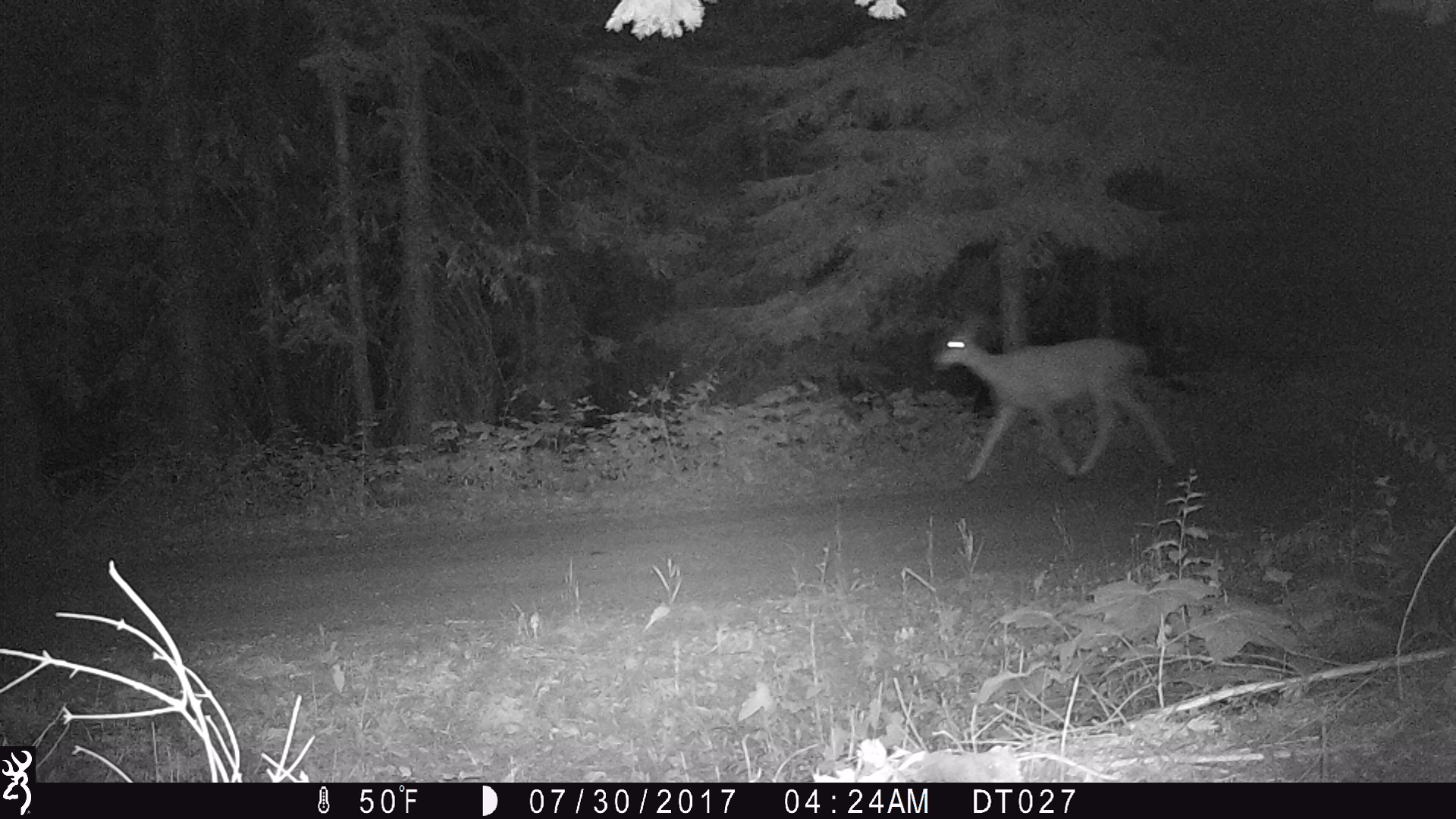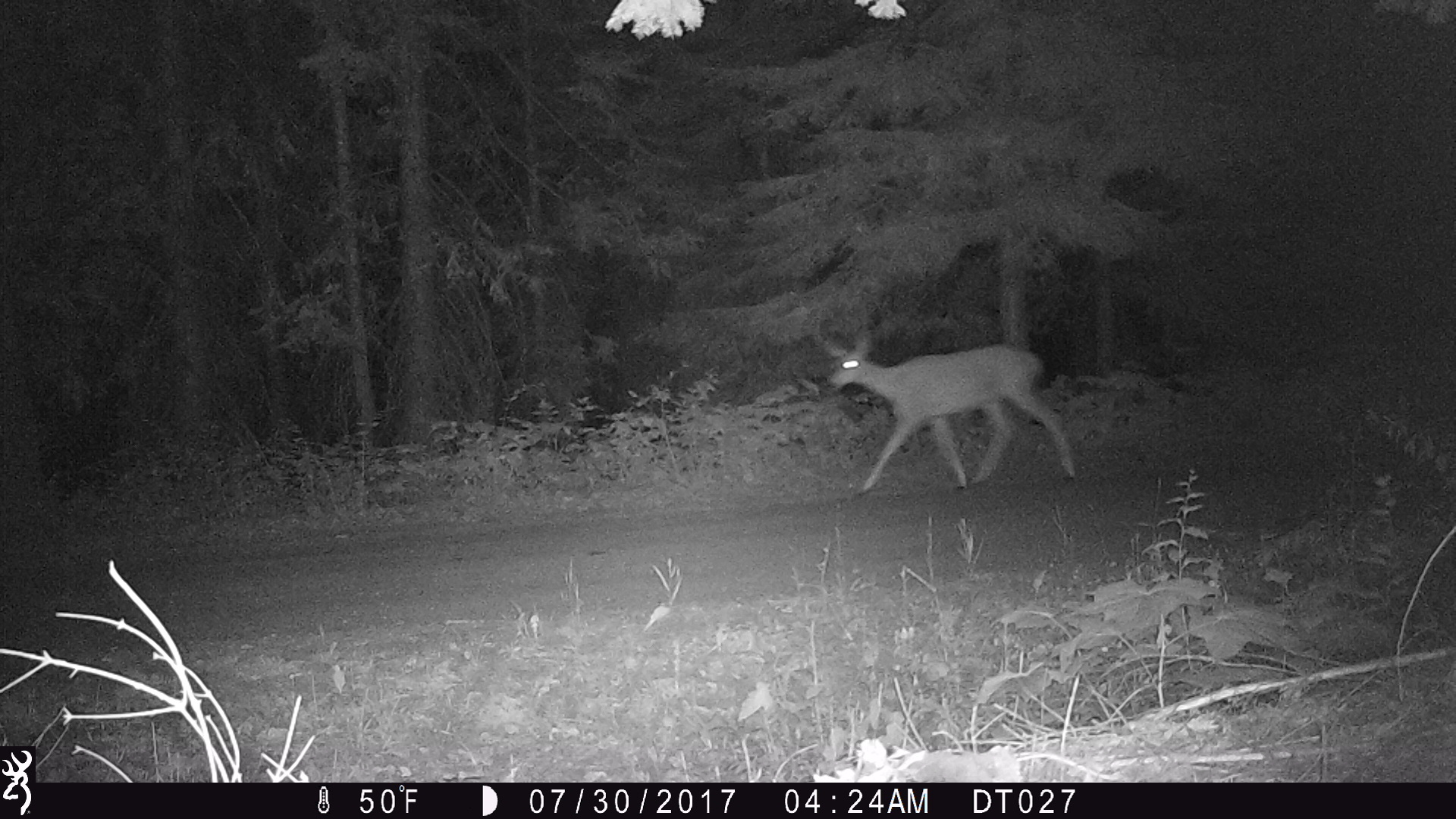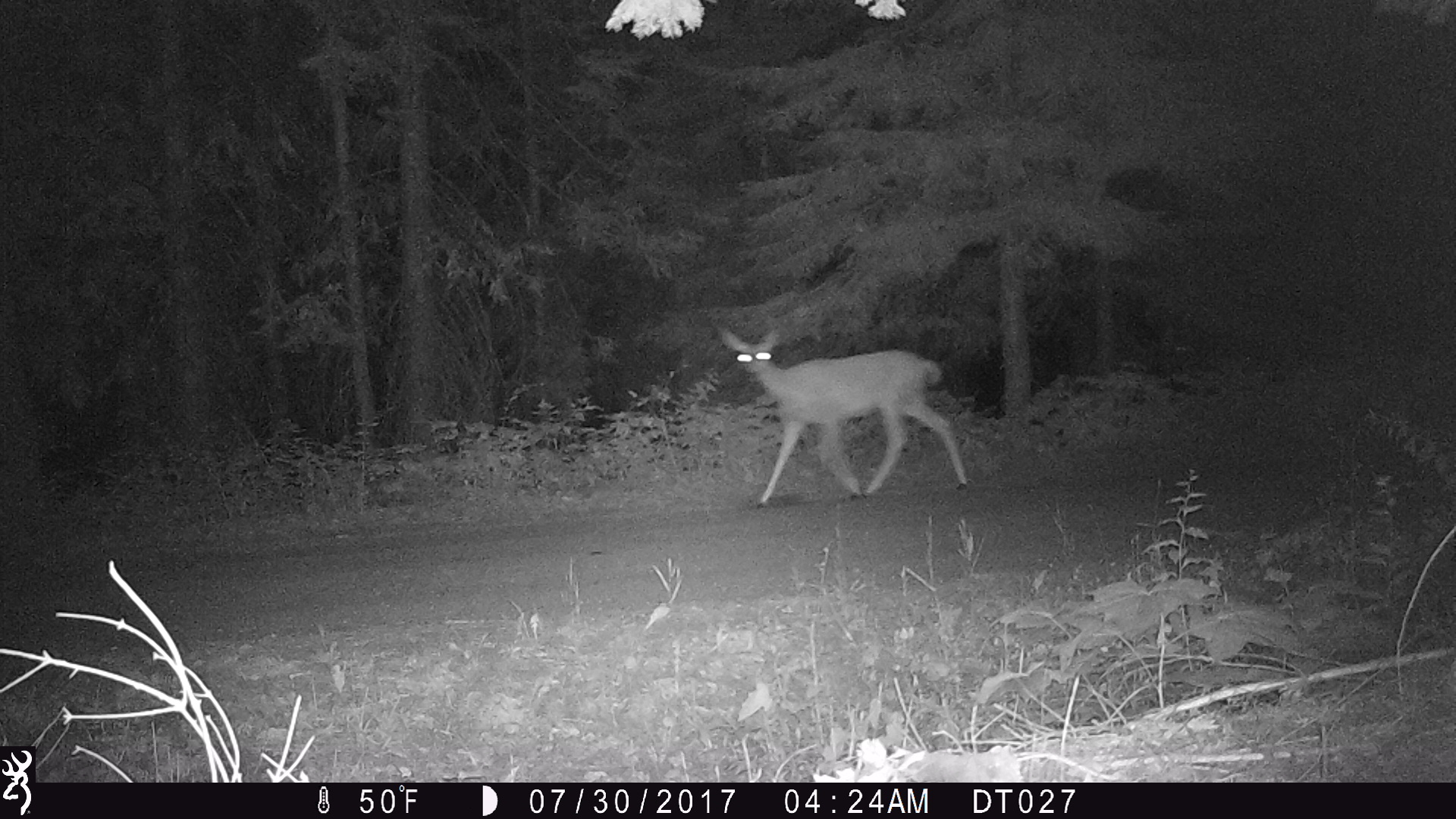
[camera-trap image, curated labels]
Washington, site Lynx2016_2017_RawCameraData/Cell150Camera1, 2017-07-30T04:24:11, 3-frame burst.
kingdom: Animalia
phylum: Chordata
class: Mammalia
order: Artiodactyla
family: Cervidae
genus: Odocoileus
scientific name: Odocoileus hemionus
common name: mule deer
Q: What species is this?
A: Odocoileus hemionus (mule deer).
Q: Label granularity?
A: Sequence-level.